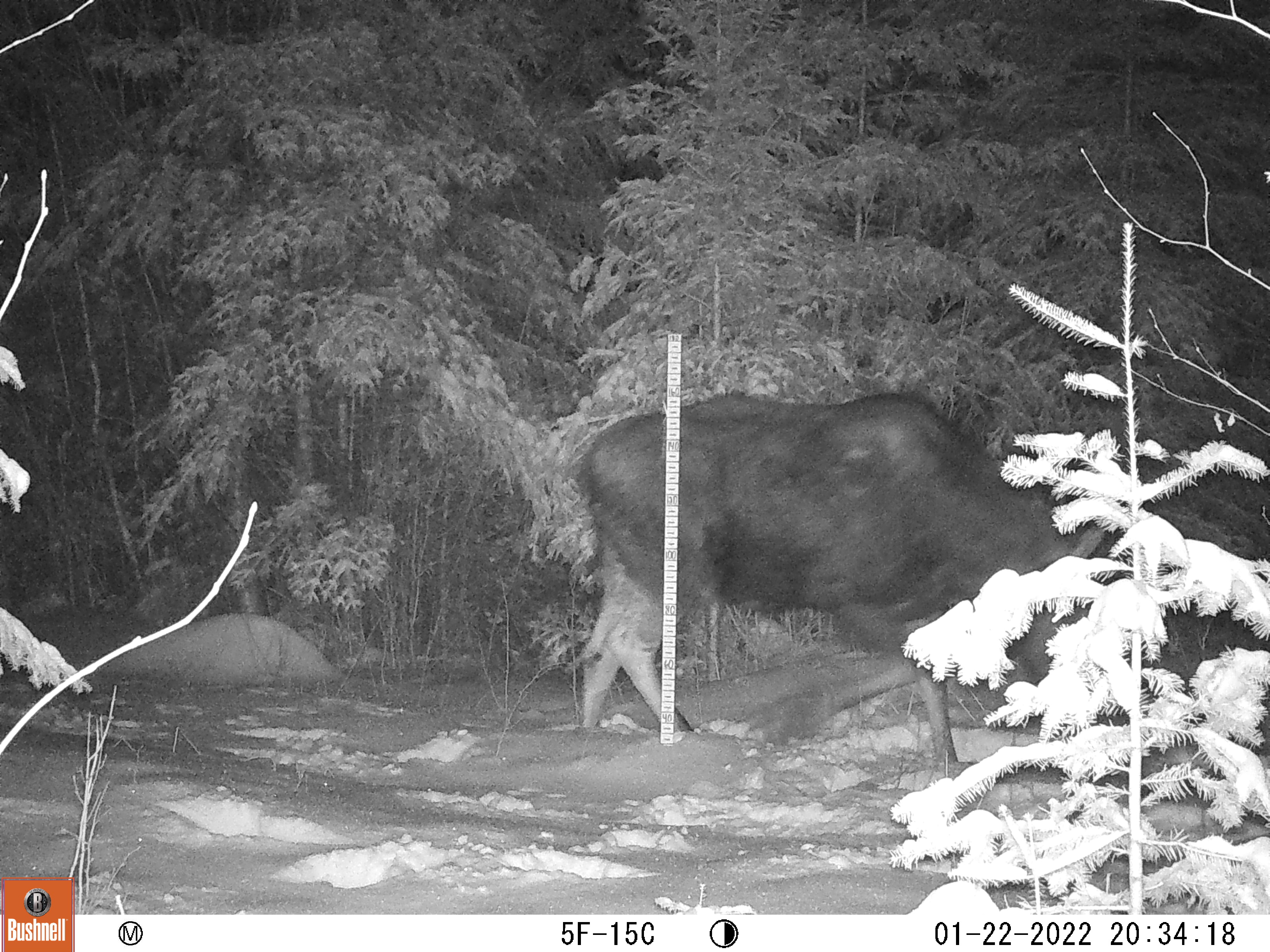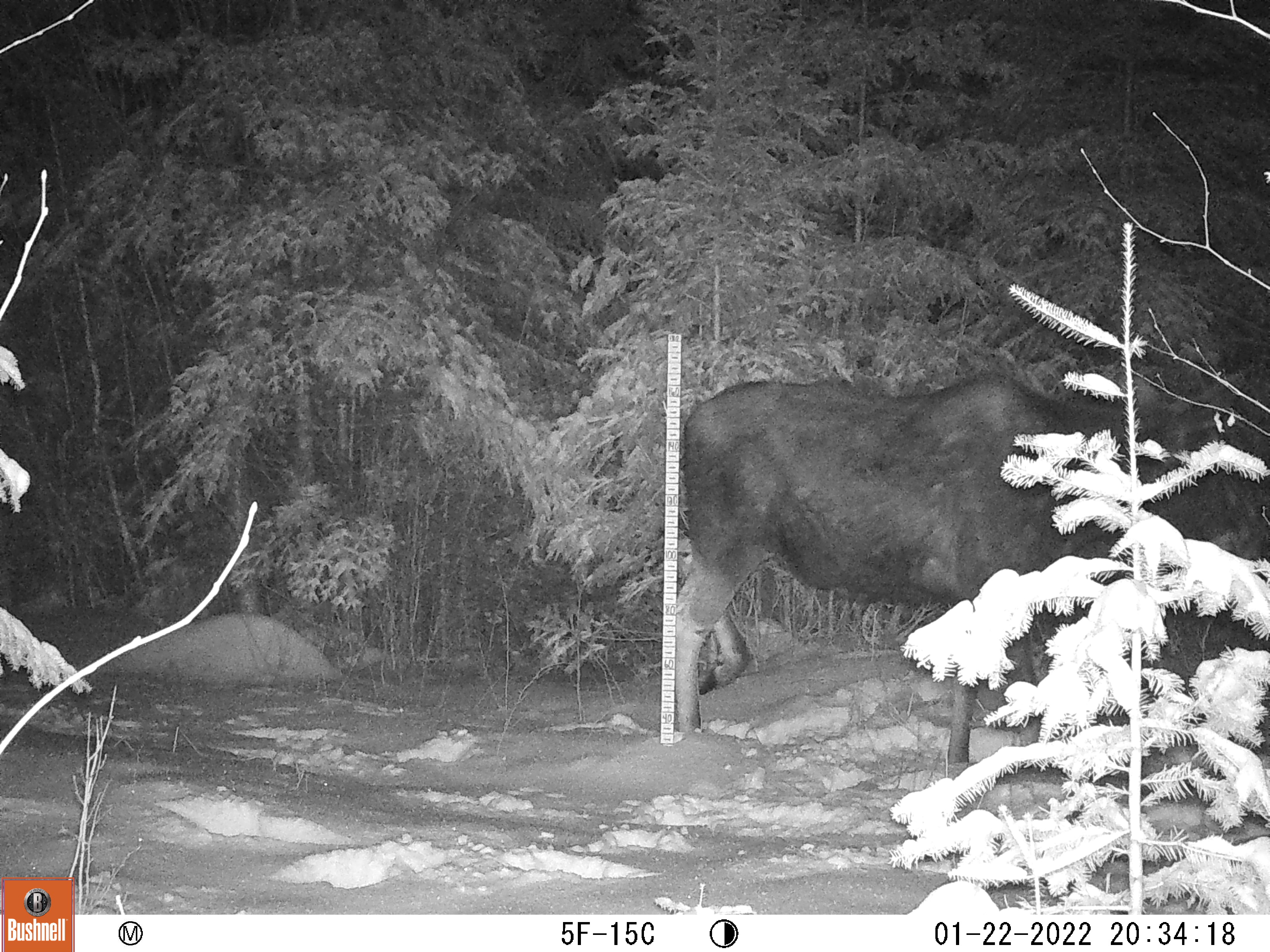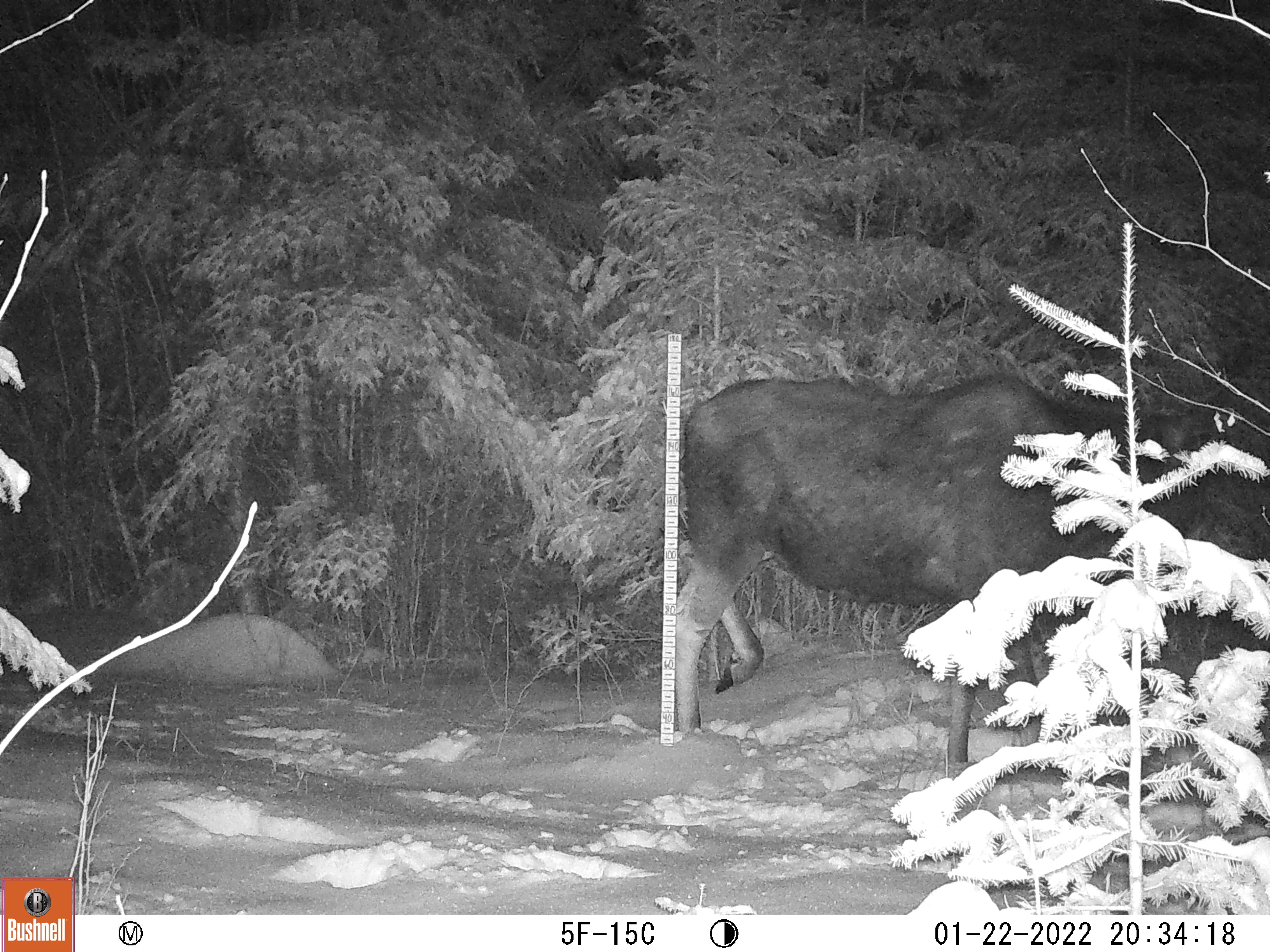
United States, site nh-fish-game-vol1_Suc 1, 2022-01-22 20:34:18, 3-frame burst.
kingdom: Animalia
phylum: Chordata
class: Mammalia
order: Artiodactyla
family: Cervidae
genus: Alces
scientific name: Alces alces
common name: moose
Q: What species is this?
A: Moose (Alces alces).